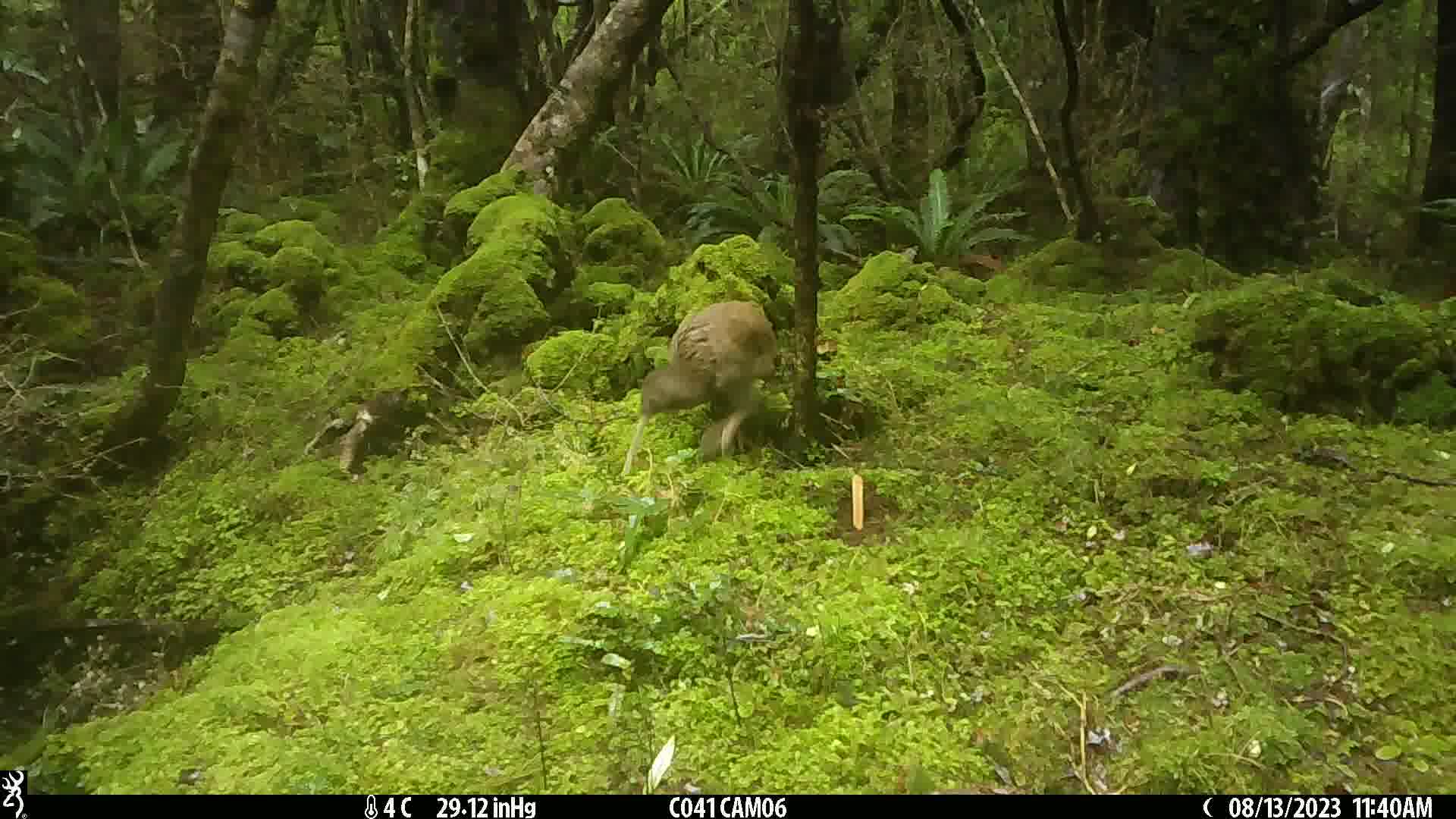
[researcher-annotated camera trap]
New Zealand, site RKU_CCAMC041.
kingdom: Animalia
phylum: Chordata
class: Aves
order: Apterygiformes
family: Apterygidae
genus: Apteryx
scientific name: Apteryx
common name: kiwi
Kiwi (Apteryx).